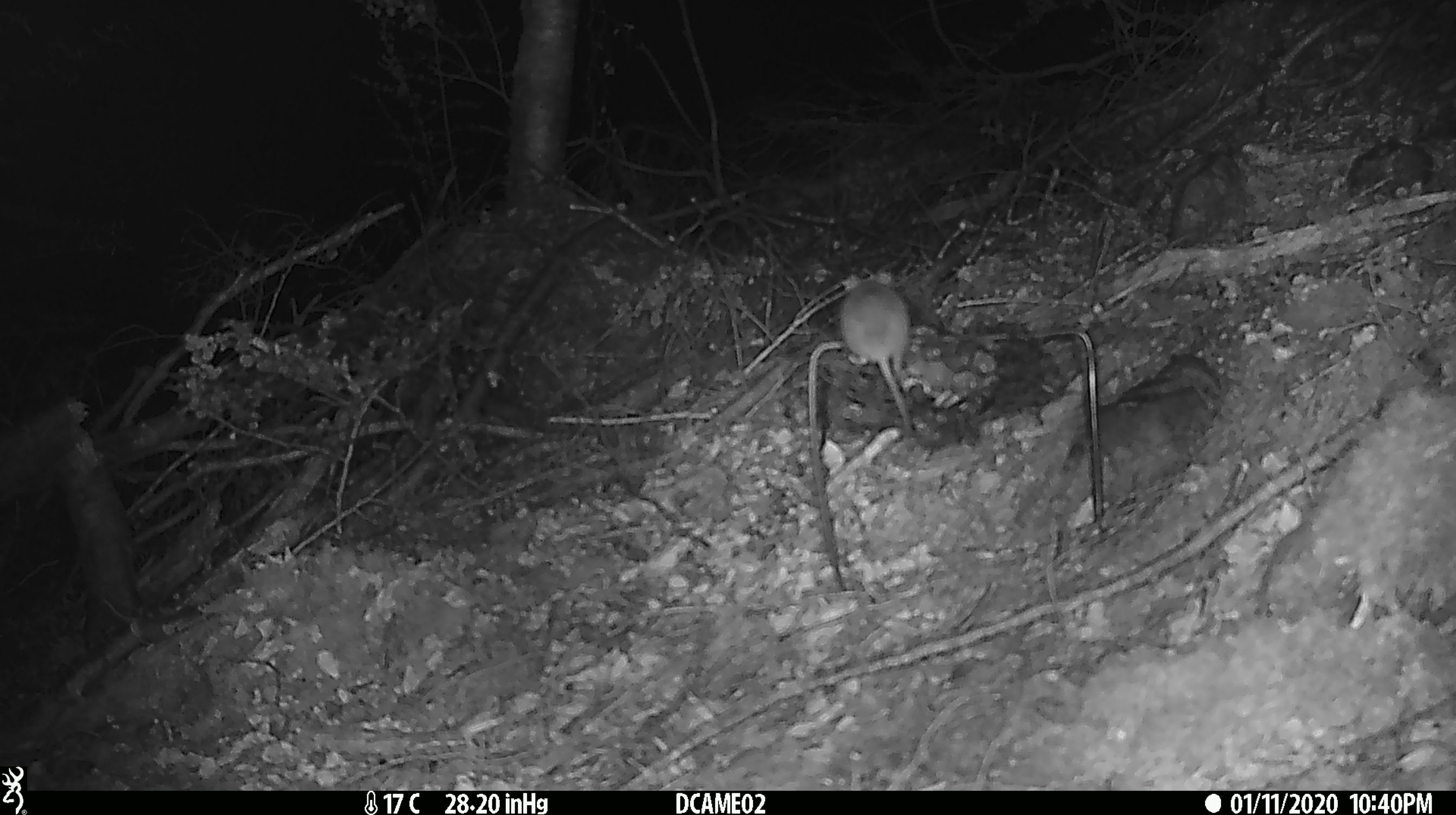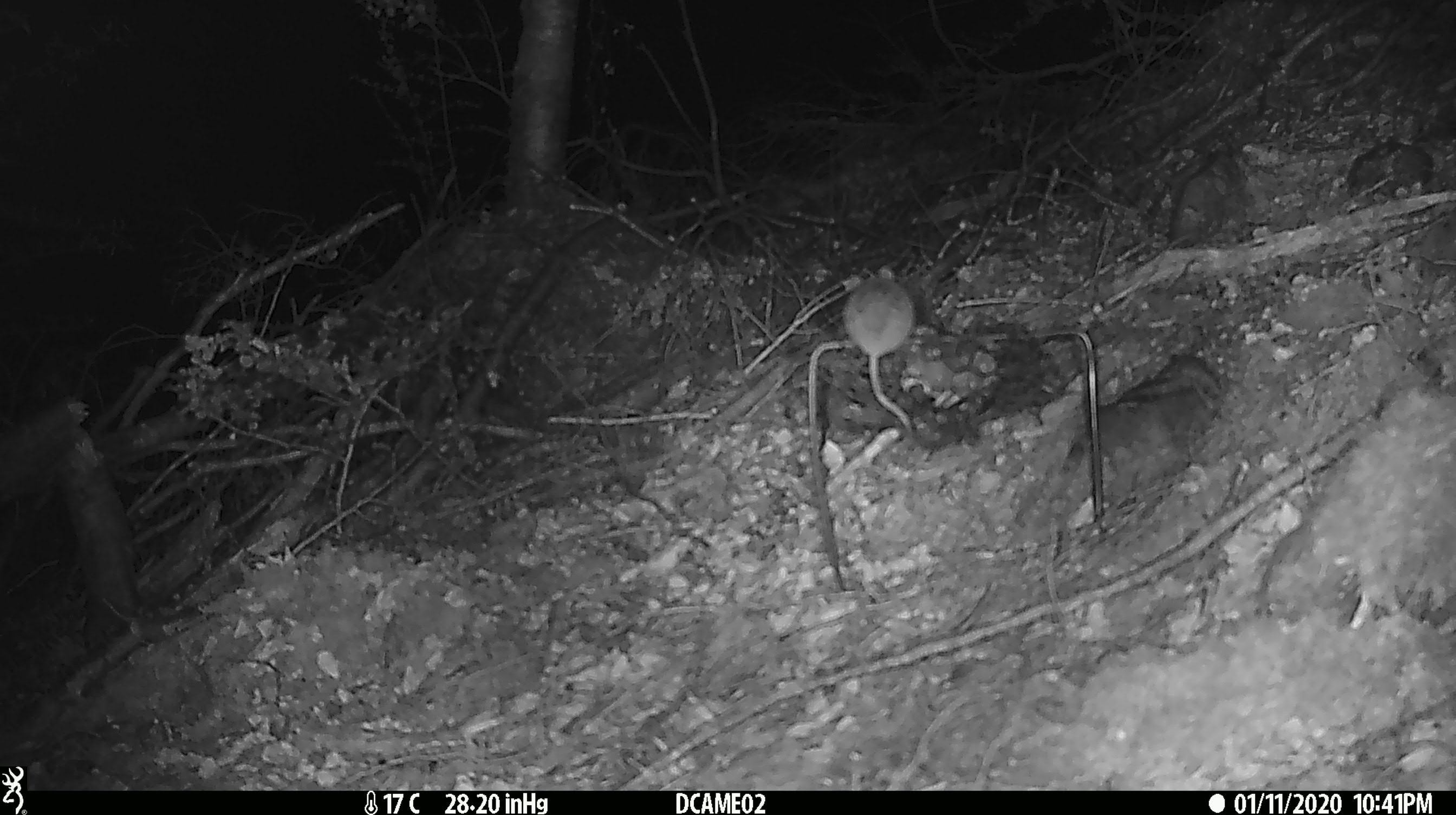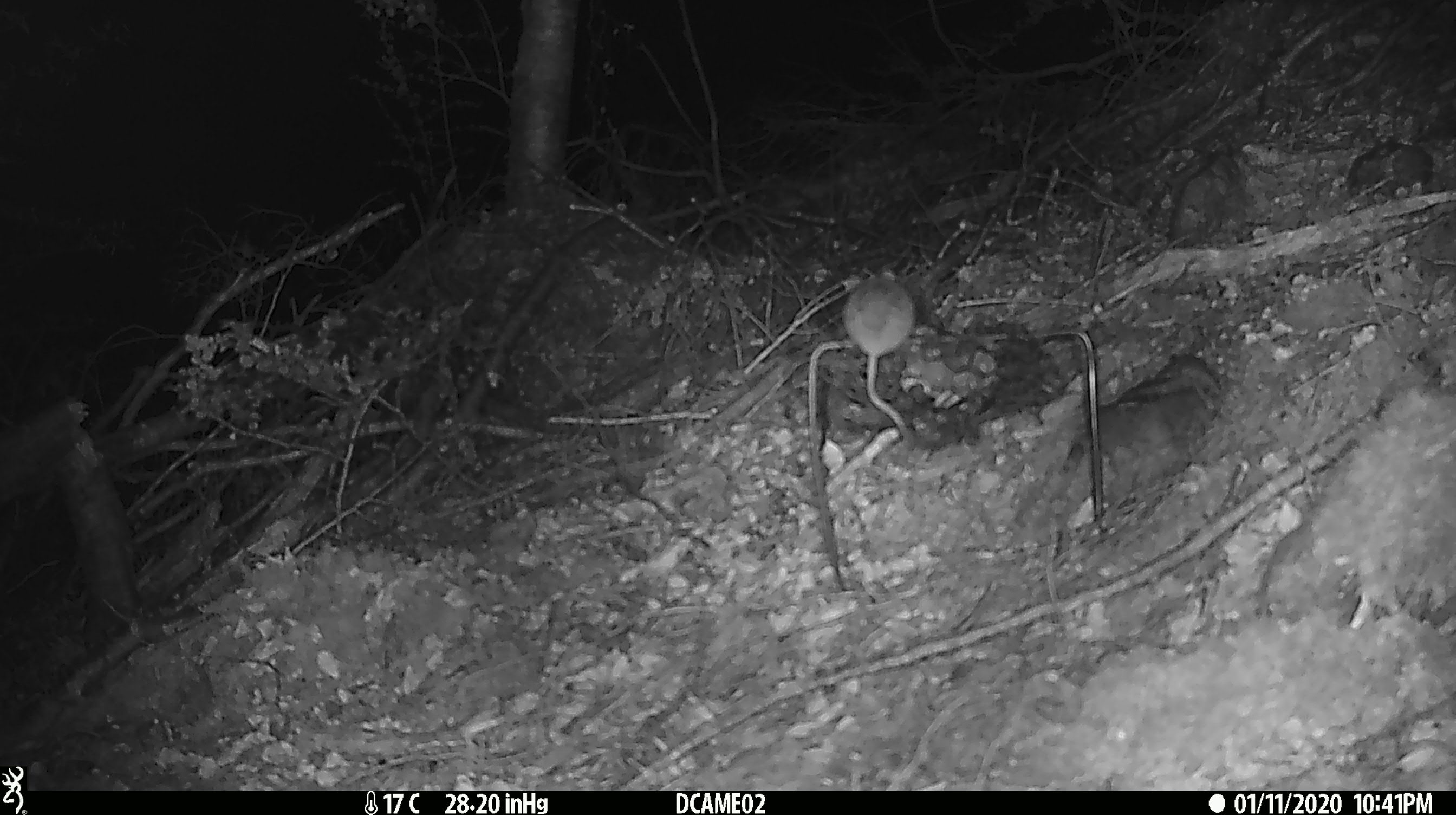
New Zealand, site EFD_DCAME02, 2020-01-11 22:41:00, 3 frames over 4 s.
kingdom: Animalia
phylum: Chordata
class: Mammalia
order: Rodentia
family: Muridae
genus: Mus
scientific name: Mus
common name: mouse